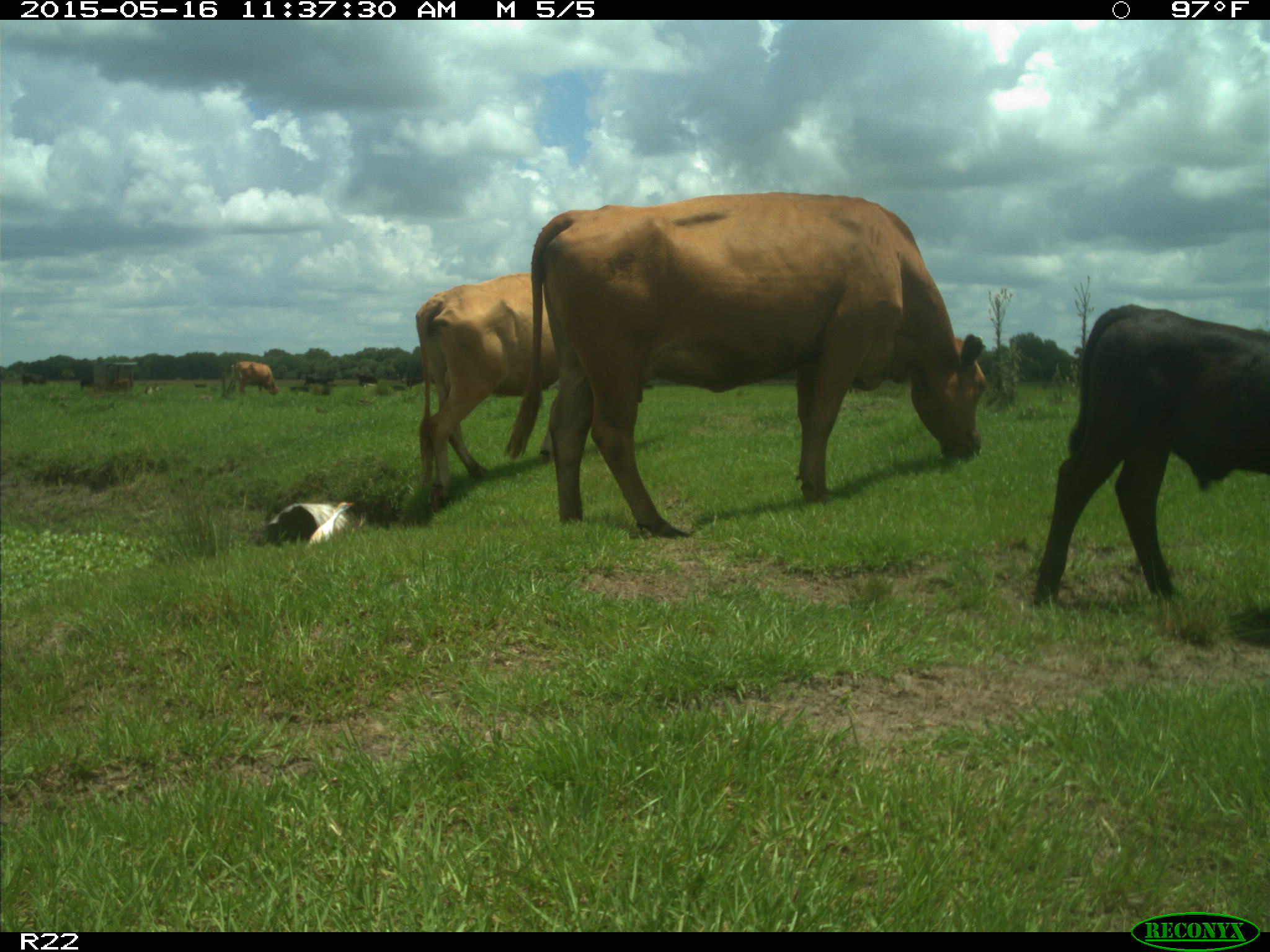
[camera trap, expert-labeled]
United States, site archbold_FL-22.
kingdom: Animalia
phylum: Chordata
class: Mammalia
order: Artiodactyla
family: Bovidae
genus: Bos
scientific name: Bos taurus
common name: domestic cow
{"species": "Bos taurus (domestic cow)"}